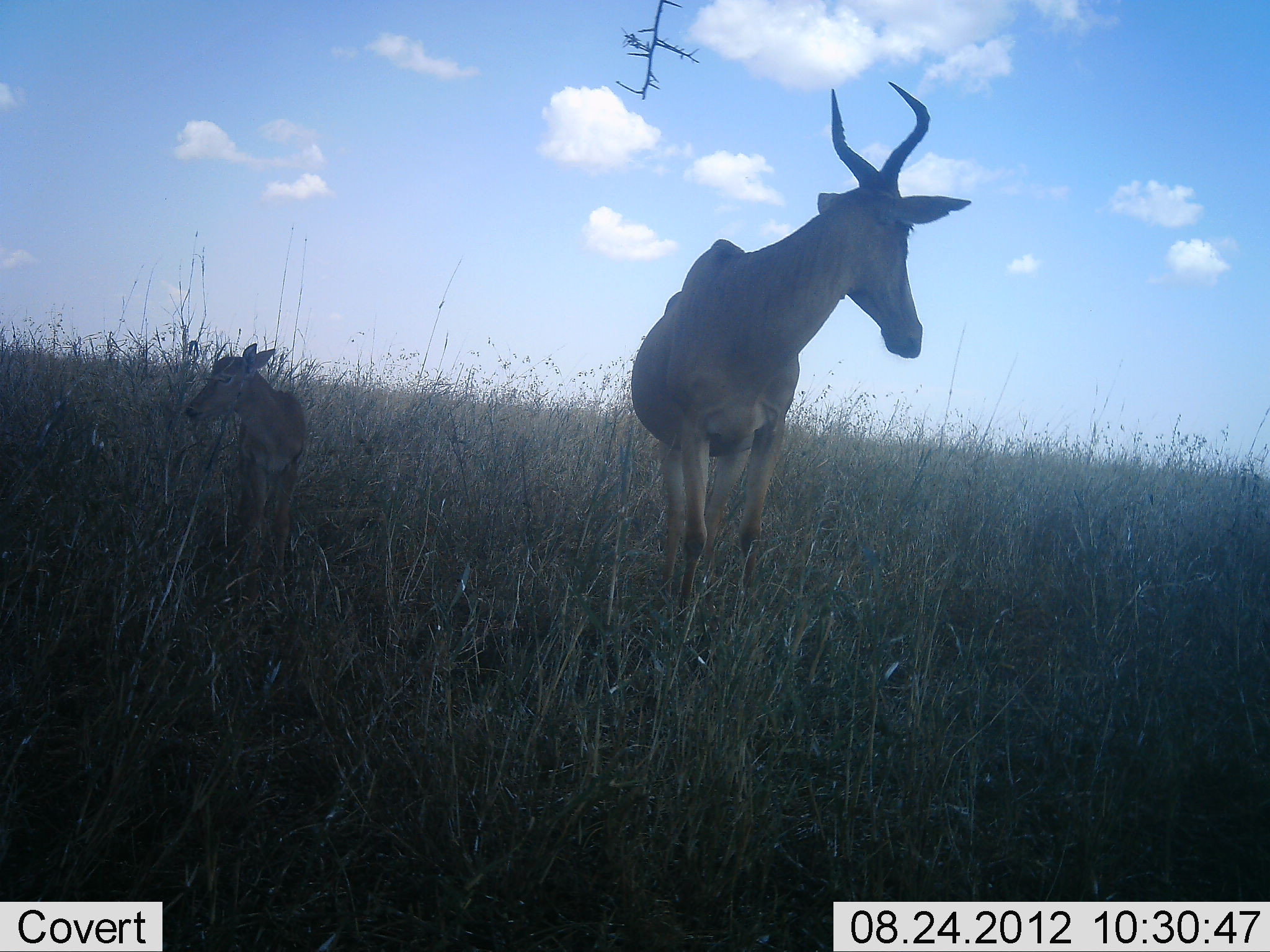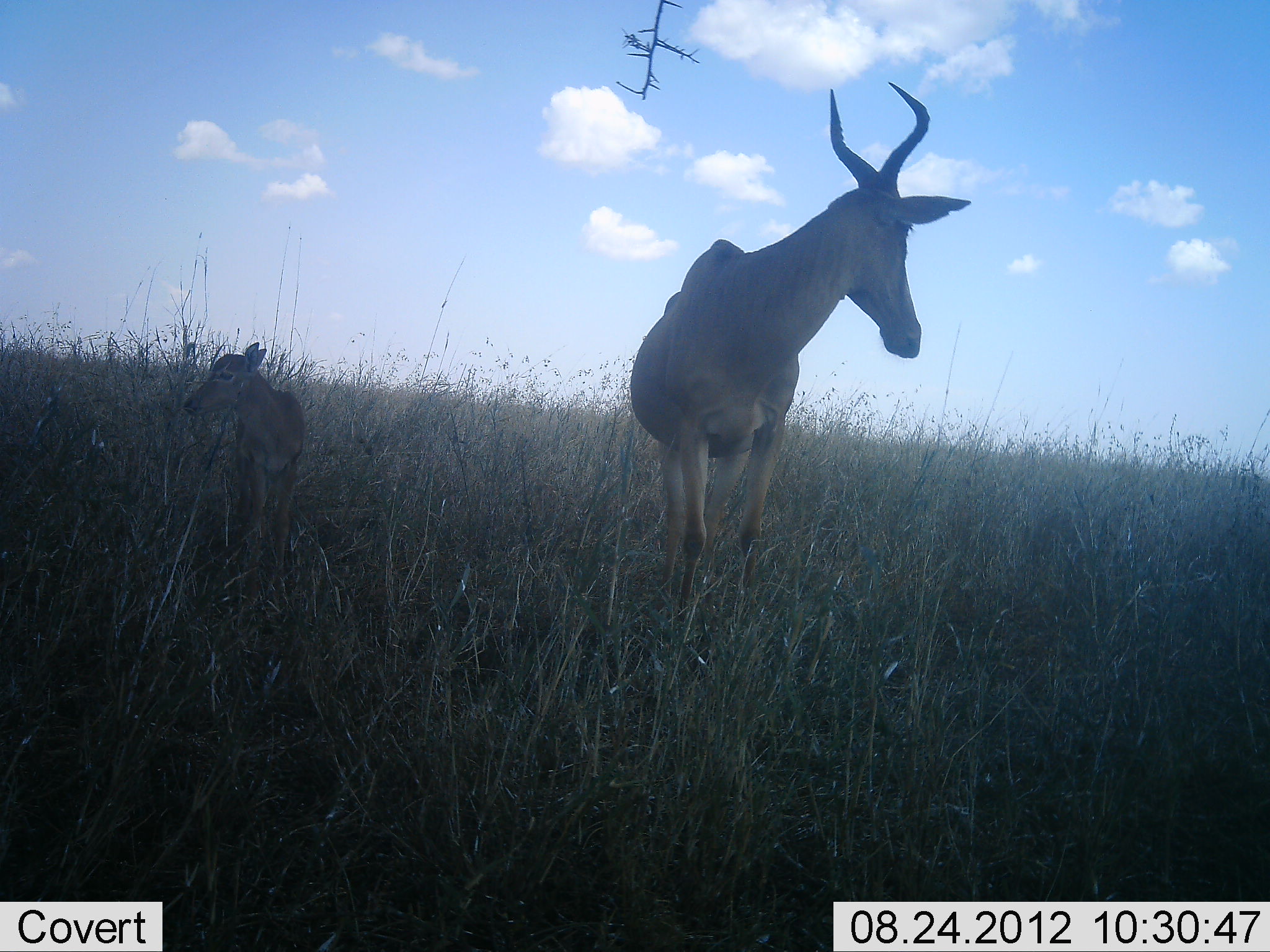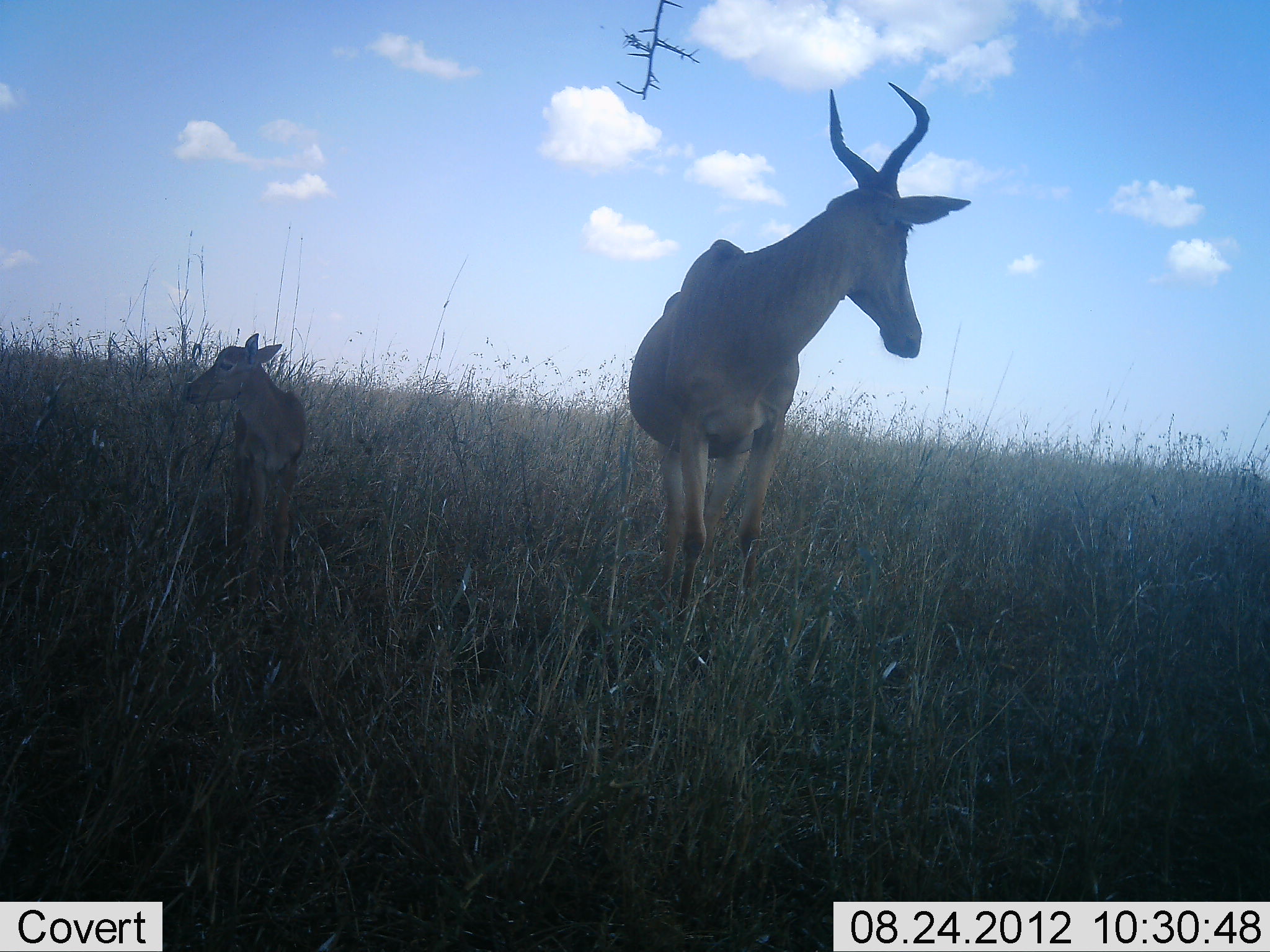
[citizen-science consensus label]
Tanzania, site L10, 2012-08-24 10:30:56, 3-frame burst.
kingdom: Animalia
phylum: Chordata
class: Mammalia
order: Artiodactyla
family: Bovidae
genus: Alcelaphus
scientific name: Alcelaphus buselaphus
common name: hartebeest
Hartebeest (Alcelaphus buselaphus), count 2. Behavior (volunteer vote fractions): standing 100%, resting 0%, moving 0%, interacting 0%. Young present (vote fraction): 80%. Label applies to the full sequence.